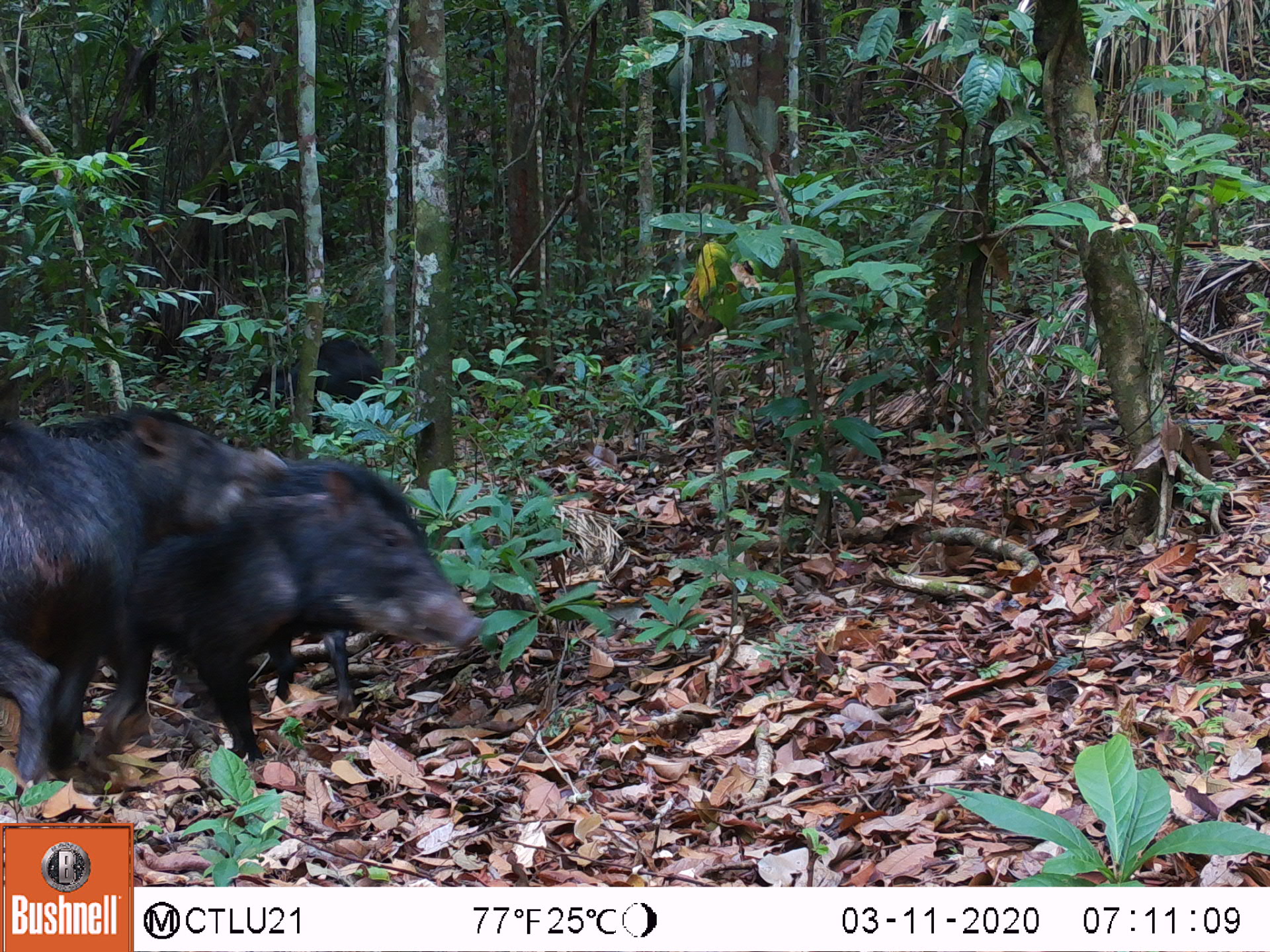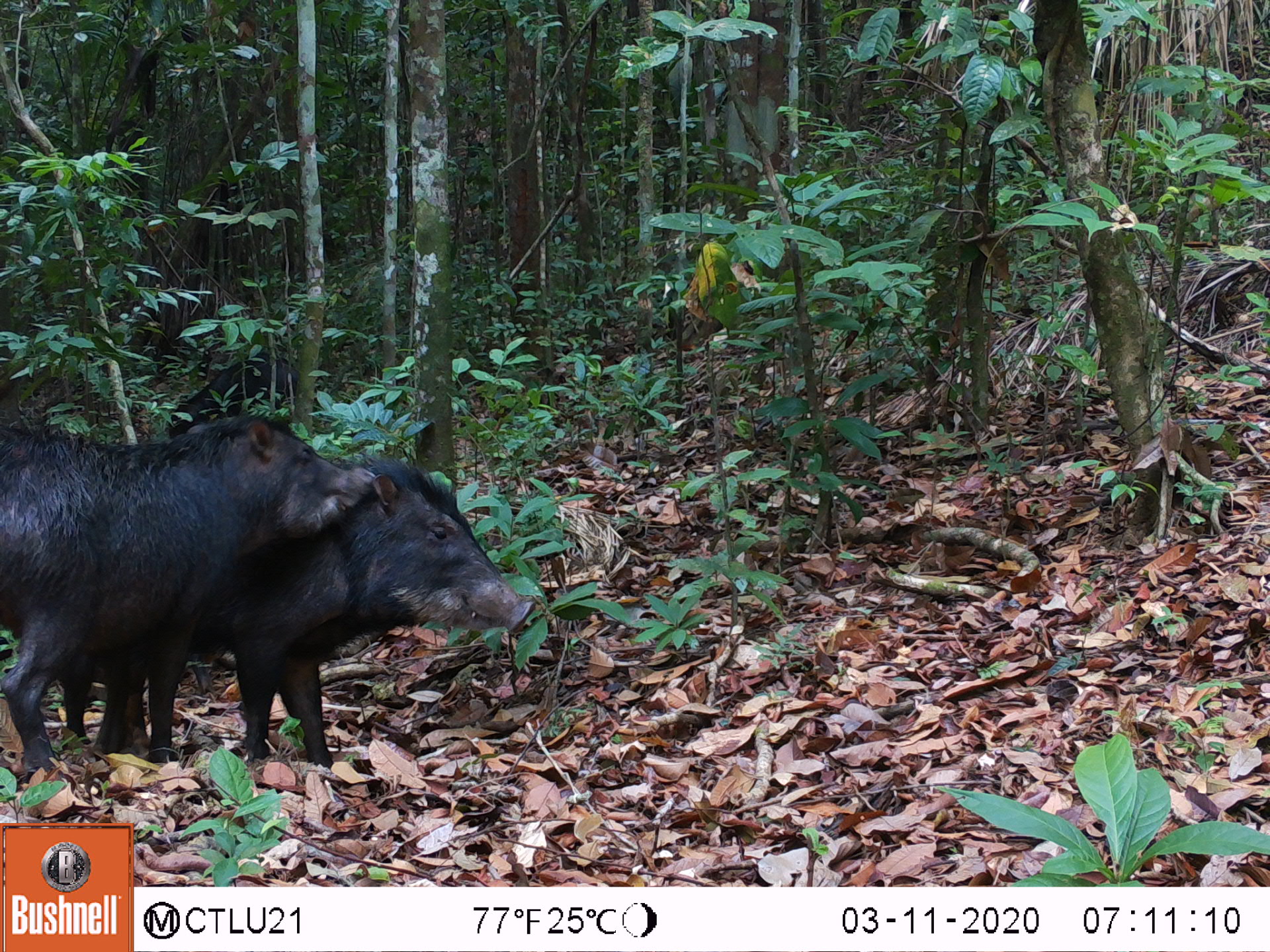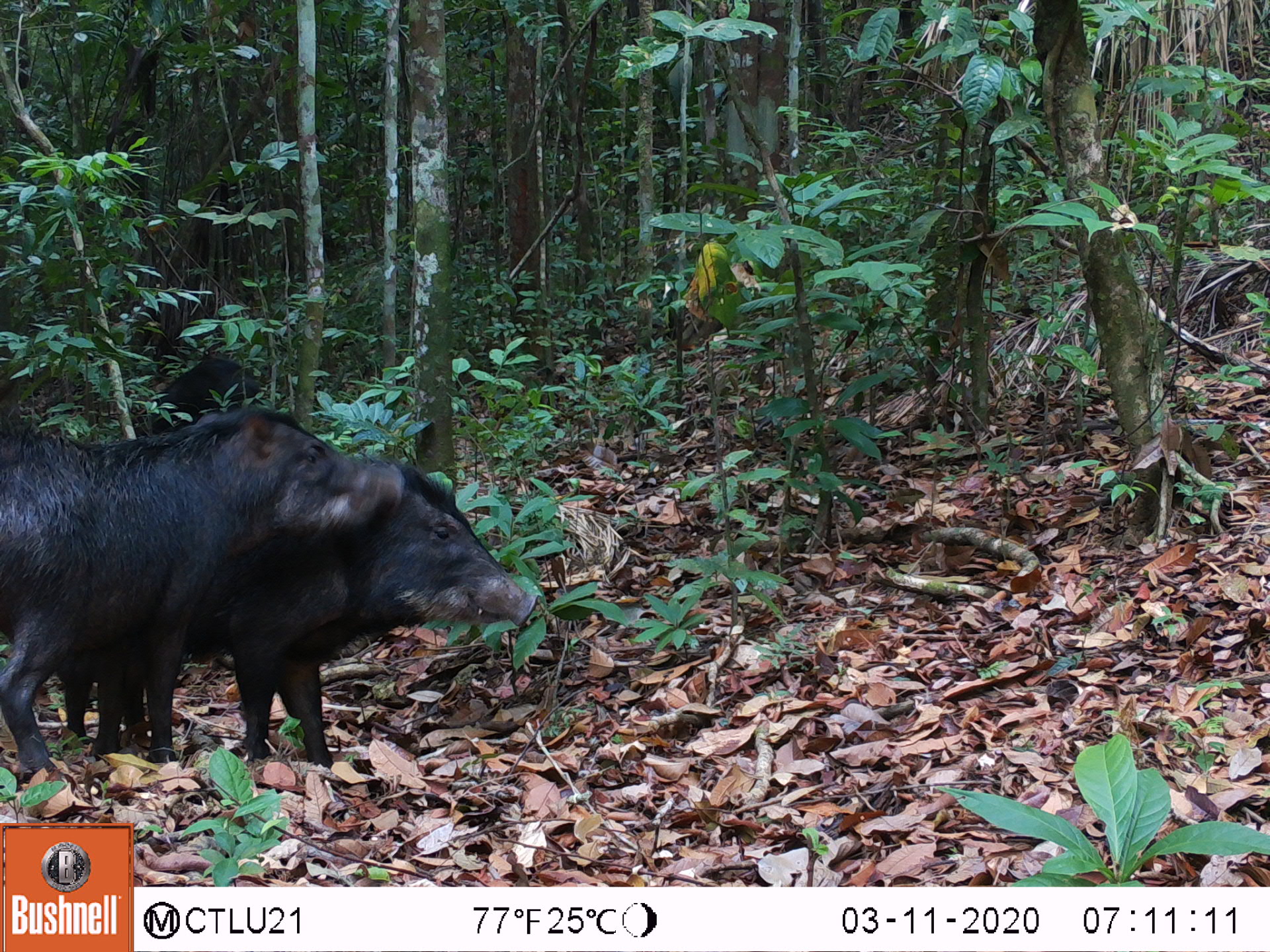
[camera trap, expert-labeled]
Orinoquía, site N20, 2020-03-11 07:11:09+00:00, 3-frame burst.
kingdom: Animalia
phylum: Chordata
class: Mammalia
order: Artiodactyla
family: Tayassuidae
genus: Tayassu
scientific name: Tayassu pecari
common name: white-lipped peccary